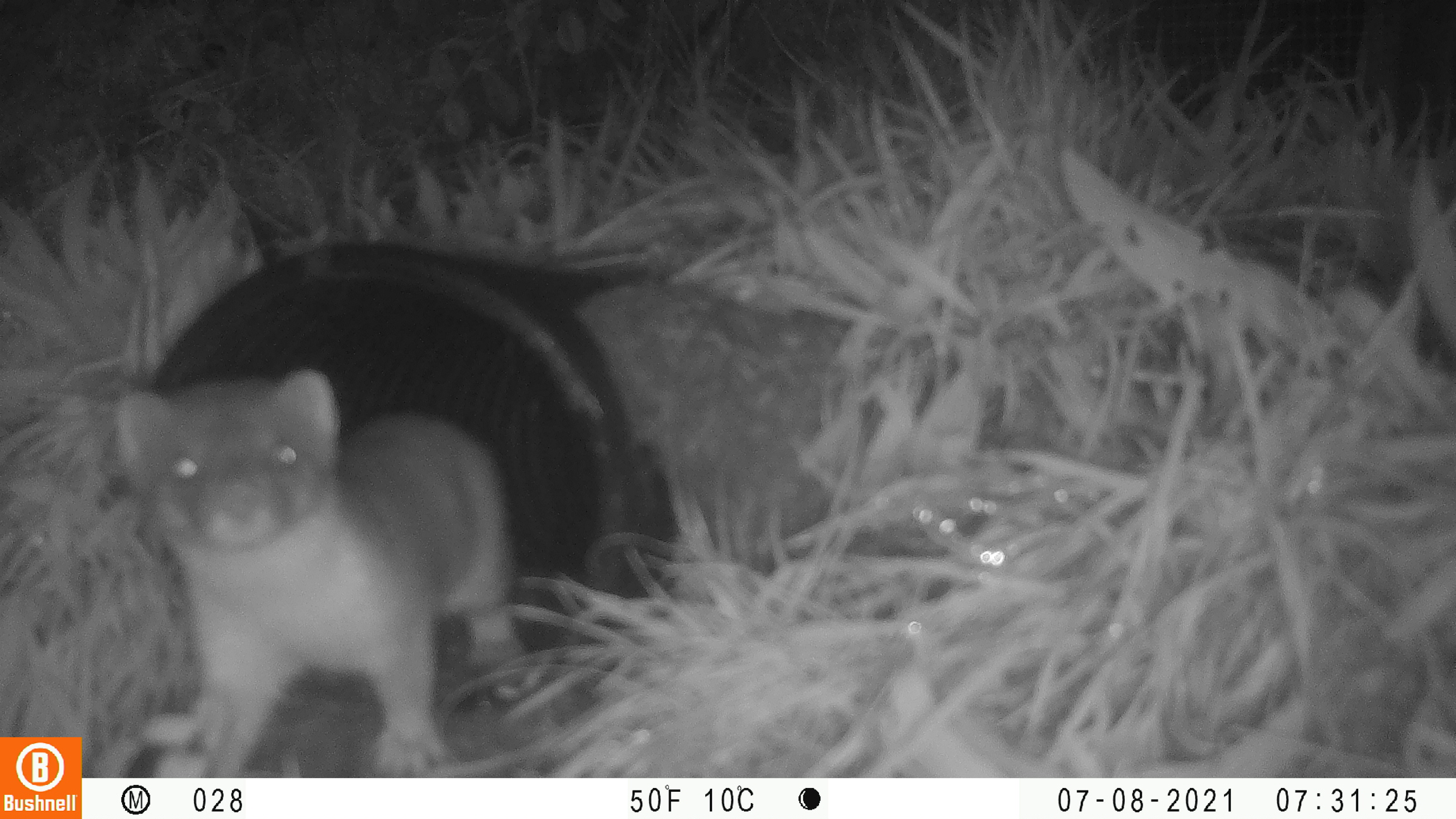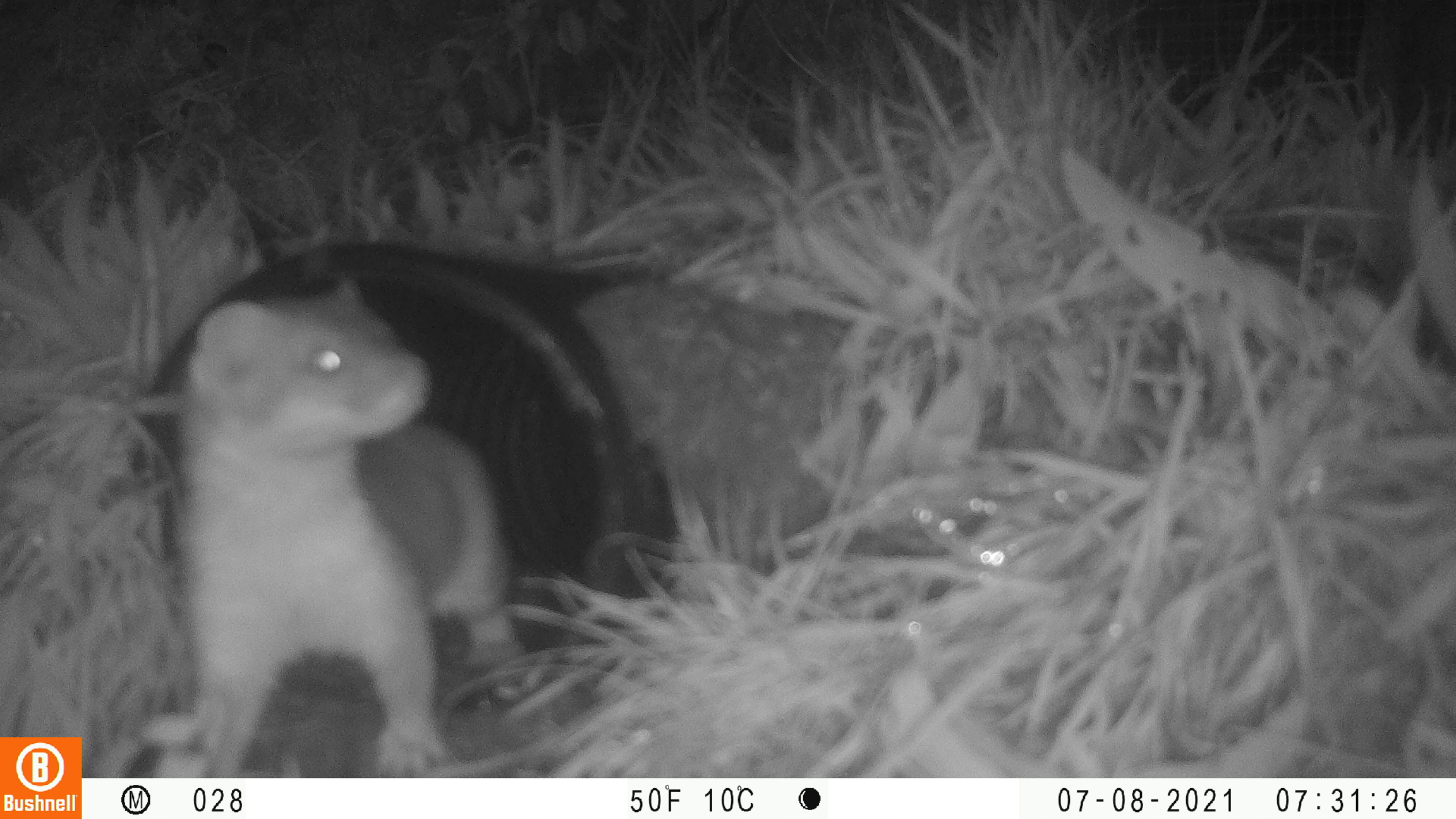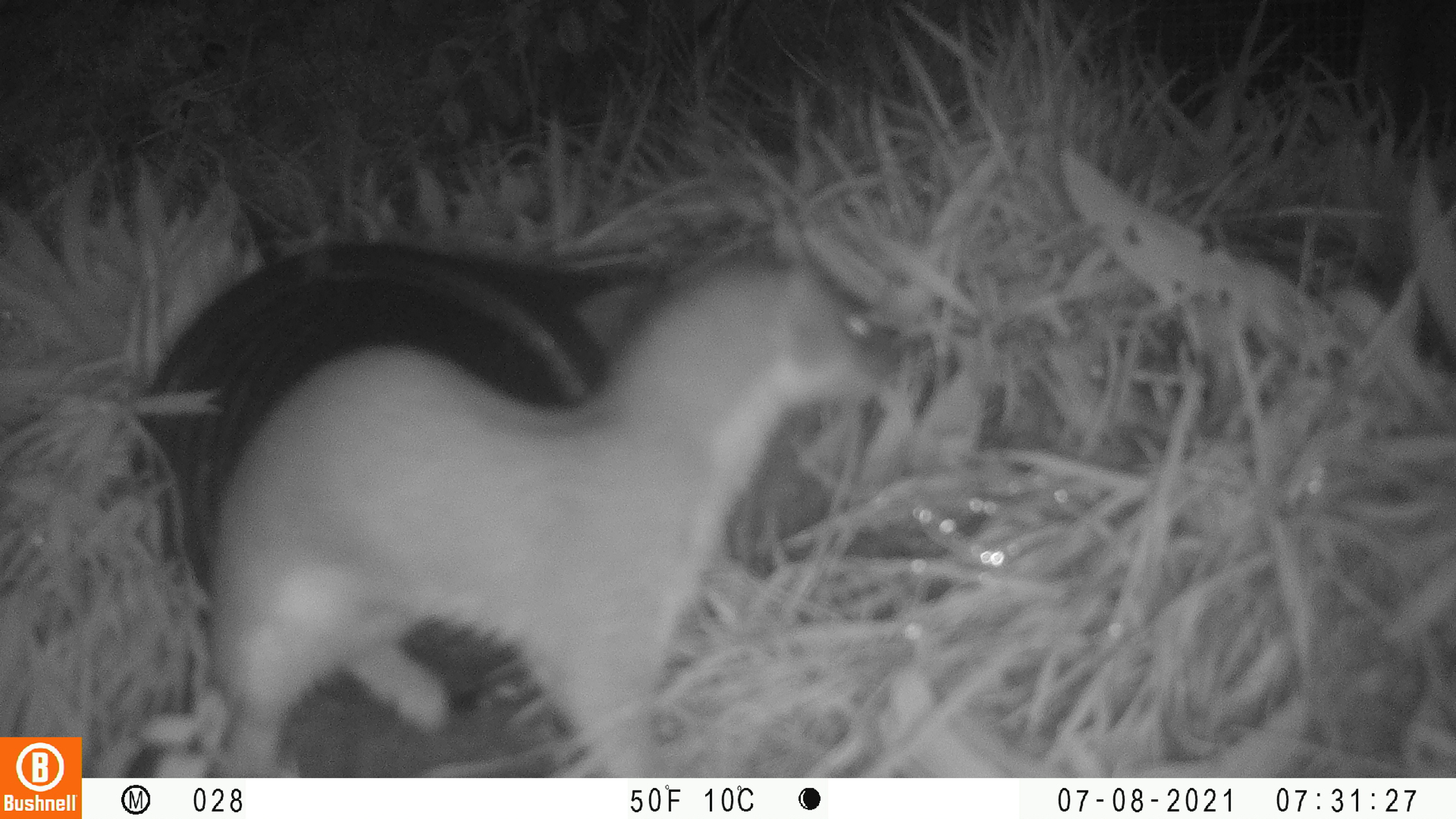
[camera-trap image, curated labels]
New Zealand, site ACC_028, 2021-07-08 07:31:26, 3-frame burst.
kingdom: Animalia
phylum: Chordata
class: Mammalia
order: Carnivora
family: Mustelidae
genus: Mustela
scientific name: Mustela erminea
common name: stoat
Stoat (Mustela erminea).